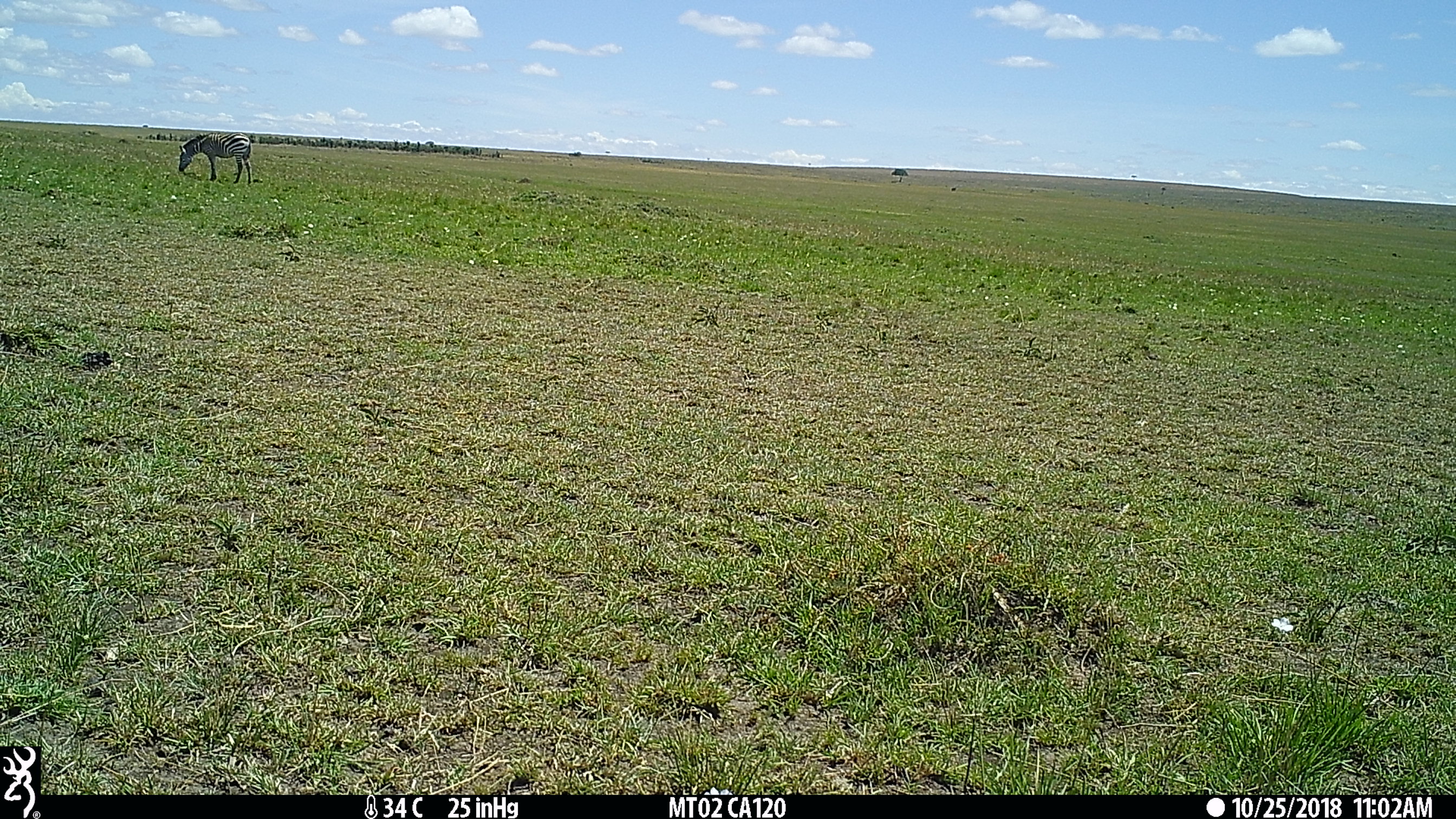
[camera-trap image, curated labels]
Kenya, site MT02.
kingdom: Animalia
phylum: Chordata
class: Mammalia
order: Perissodactyla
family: Equidae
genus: Equus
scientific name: Equus quagga burchellii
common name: burchell's zebra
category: zebra